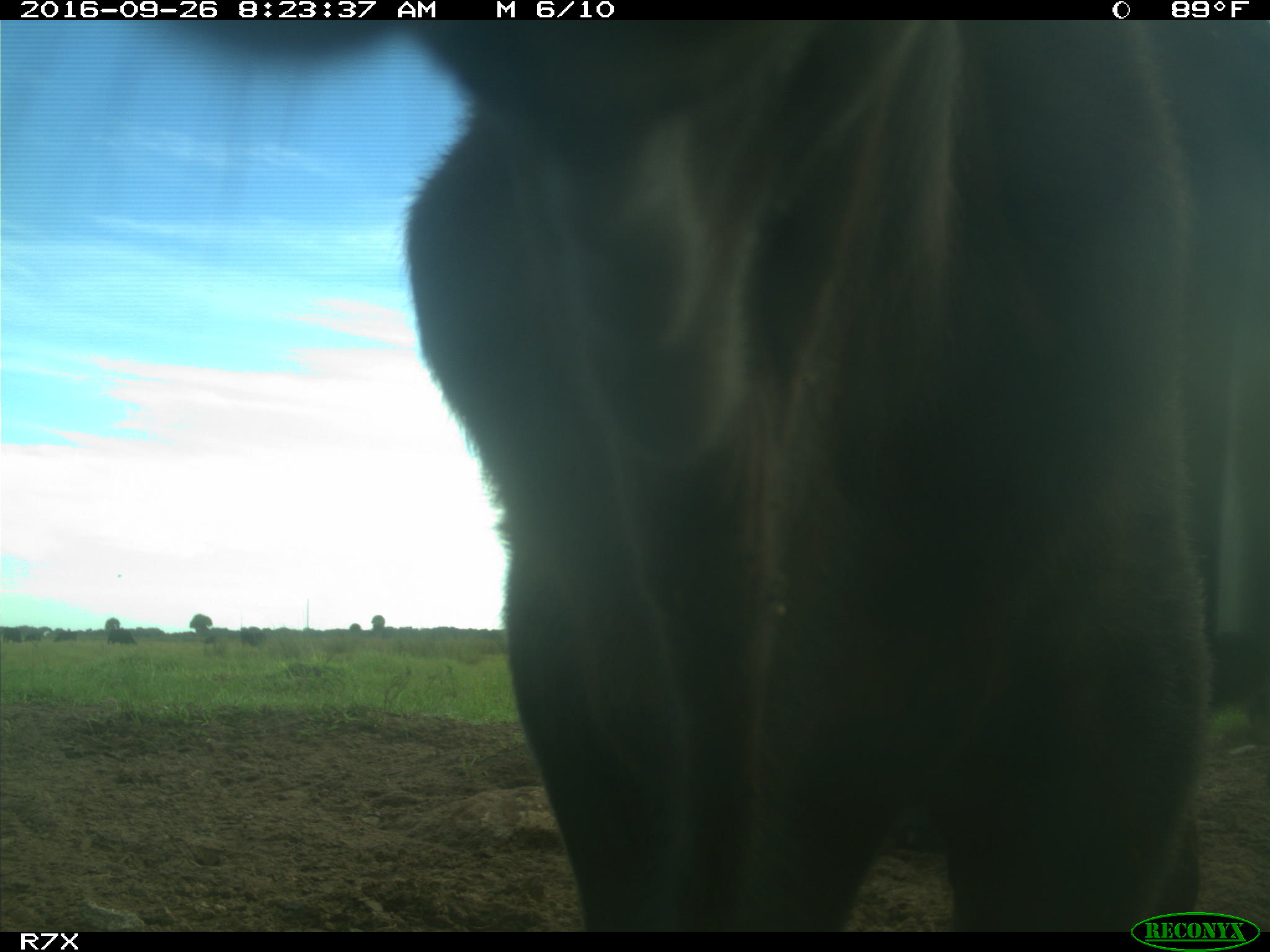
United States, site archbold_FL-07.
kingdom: Animalia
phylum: Chordata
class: Mammalia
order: Artiodactyla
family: Bovidae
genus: Bos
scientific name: Bos taurus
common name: domestic cow